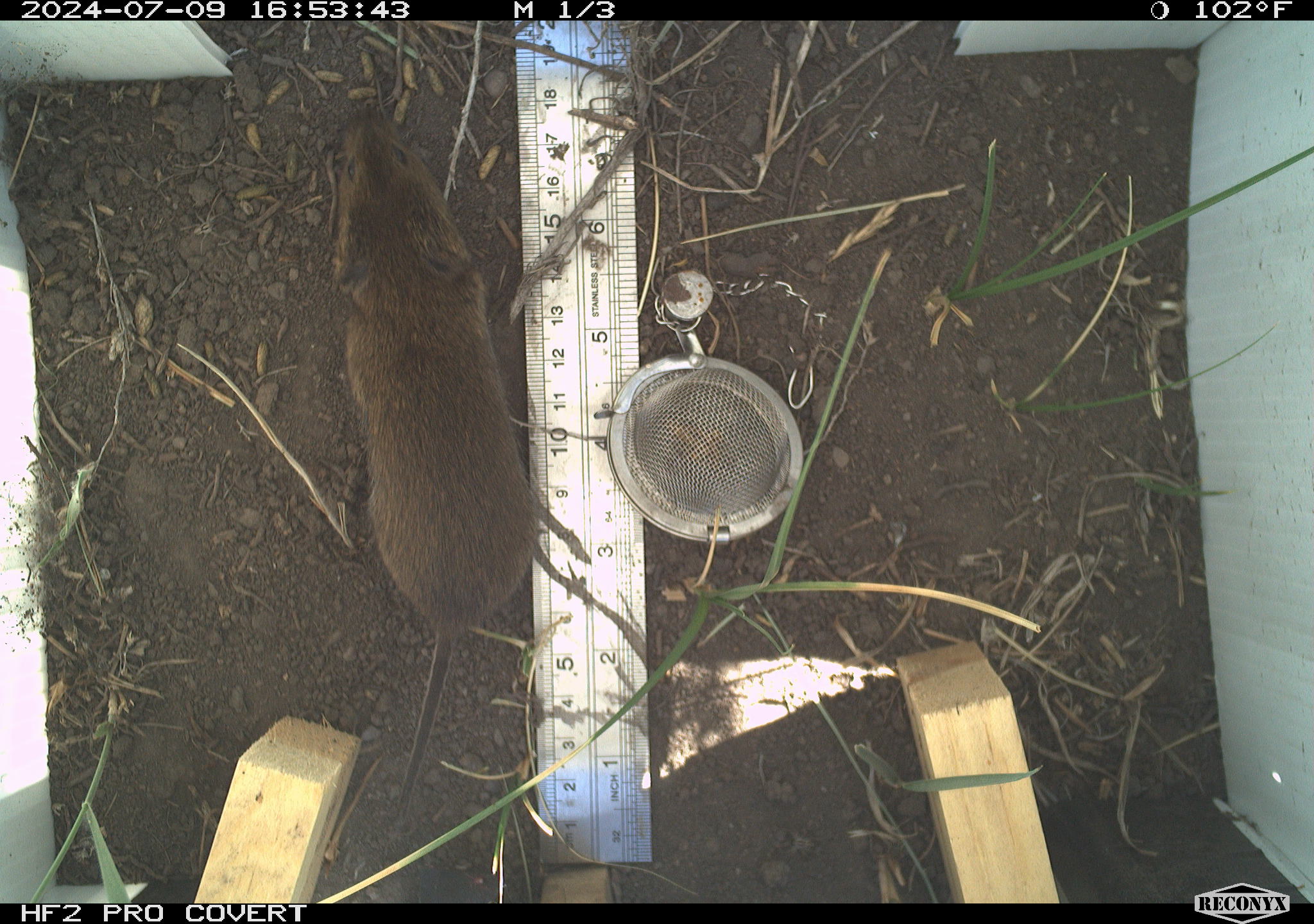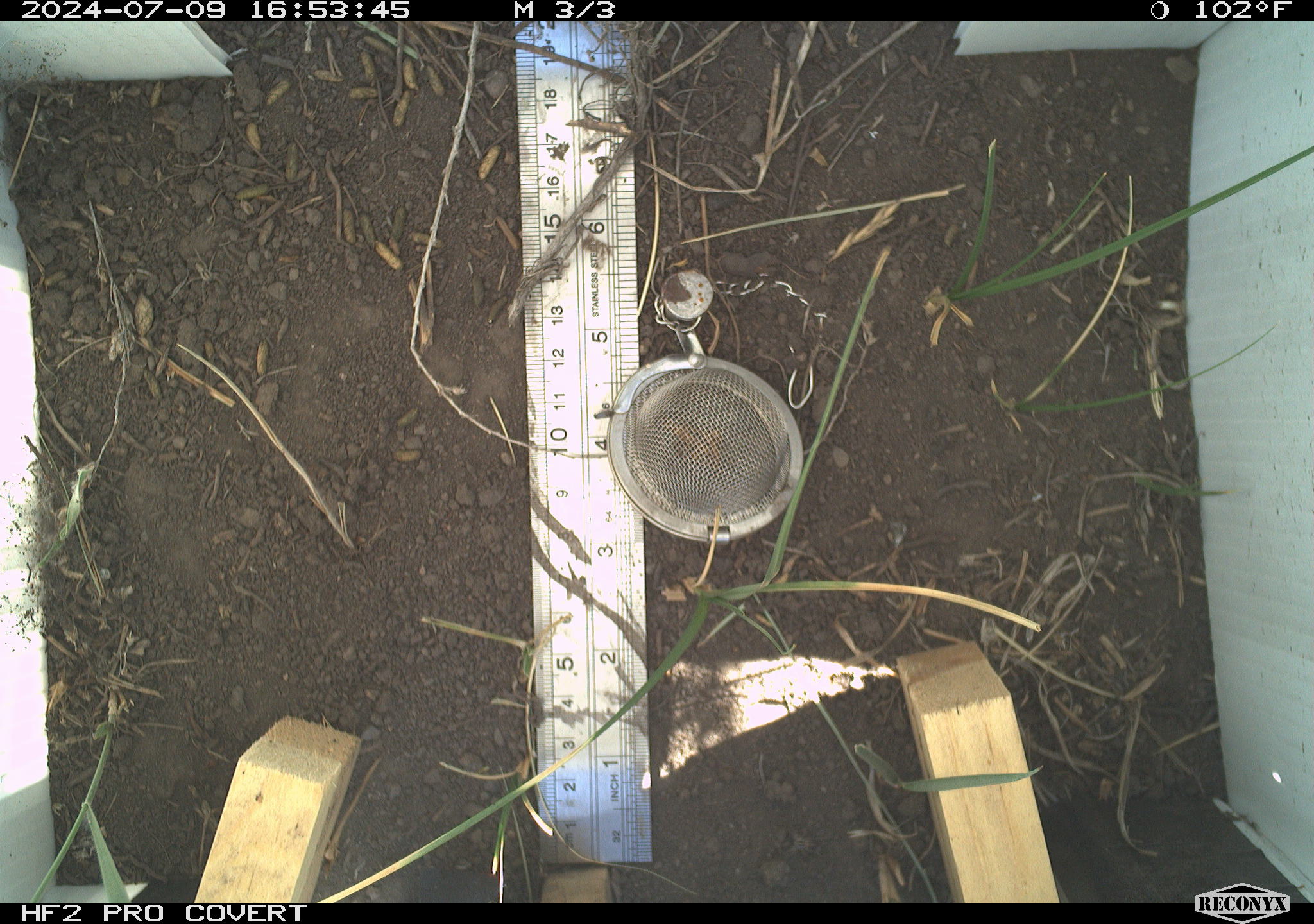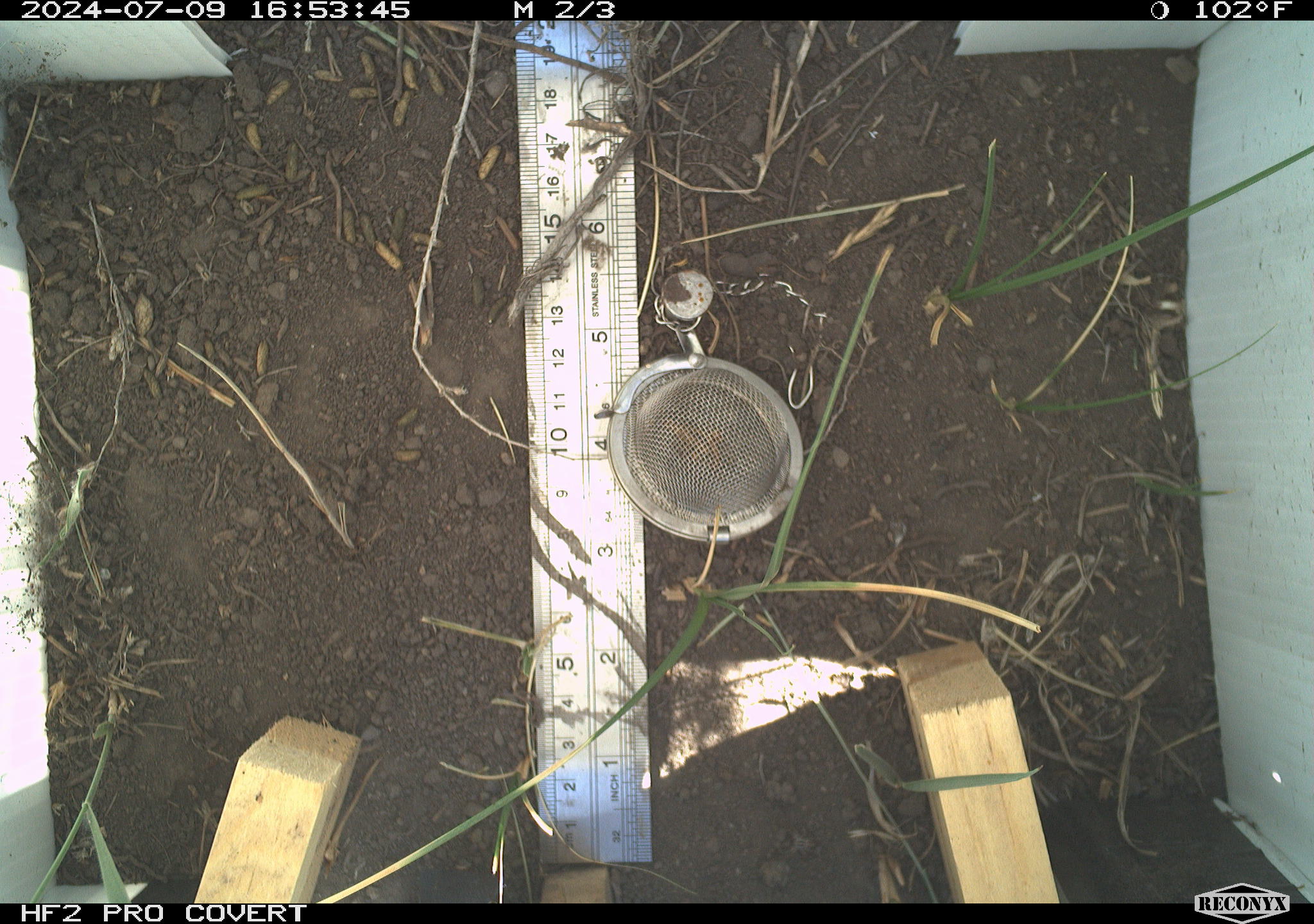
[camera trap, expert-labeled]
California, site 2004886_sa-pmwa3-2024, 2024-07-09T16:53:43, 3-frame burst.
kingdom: Animalia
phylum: Chordata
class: Mammalia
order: Rodentia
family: Cricetidae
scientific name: Arvicolinae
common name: voles, lemmings, and muskrats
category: arvicolinae subfamily